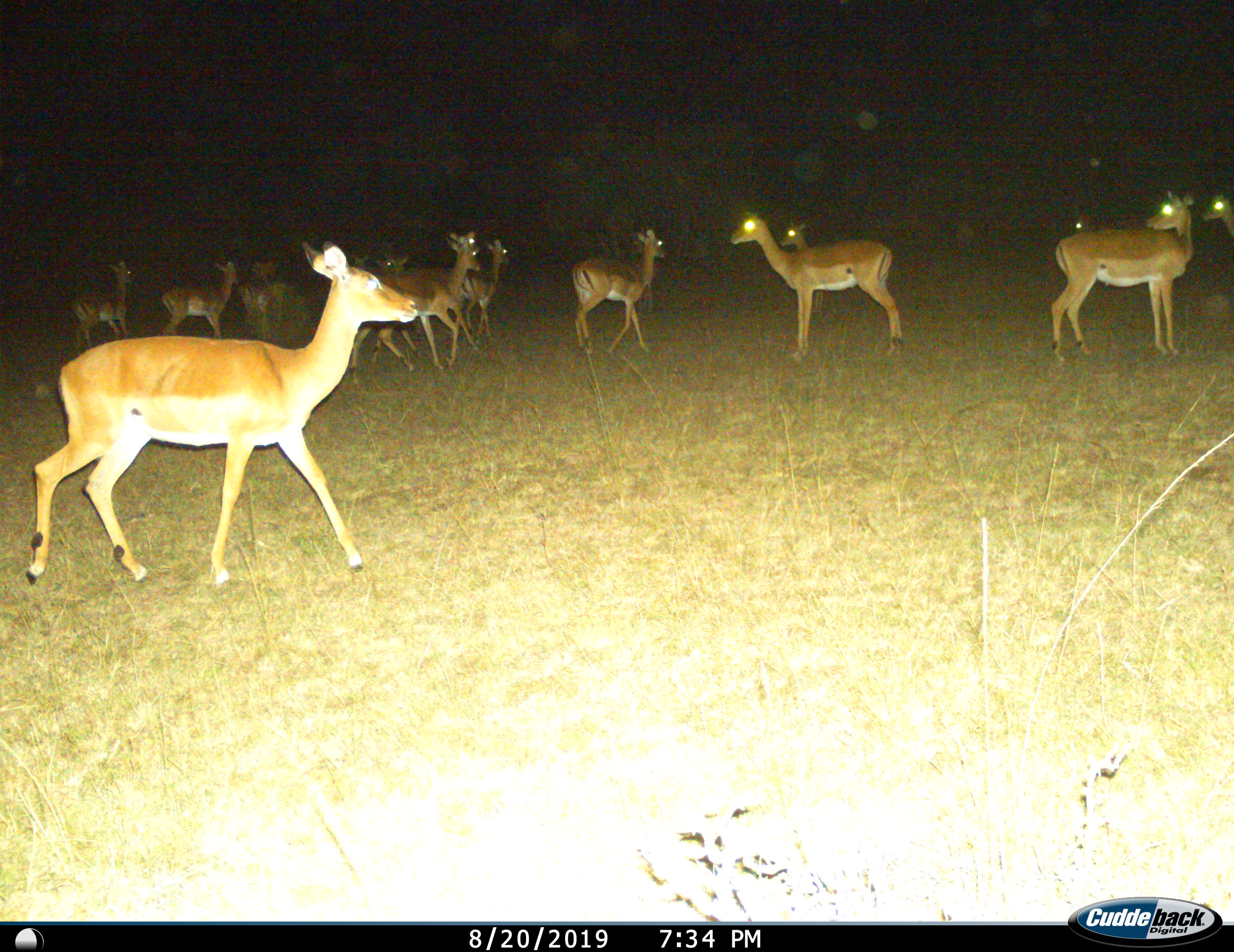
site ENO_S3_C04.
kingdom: Animalia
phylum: Chordata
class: Mammalia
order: Artiodactyla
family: Bovidae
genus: Aepyceros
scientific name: Aepyceros melampus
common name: impala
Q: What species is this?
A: Impala (Aepyceros melampus).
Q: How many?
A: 11-50.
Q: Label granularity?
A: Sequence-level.